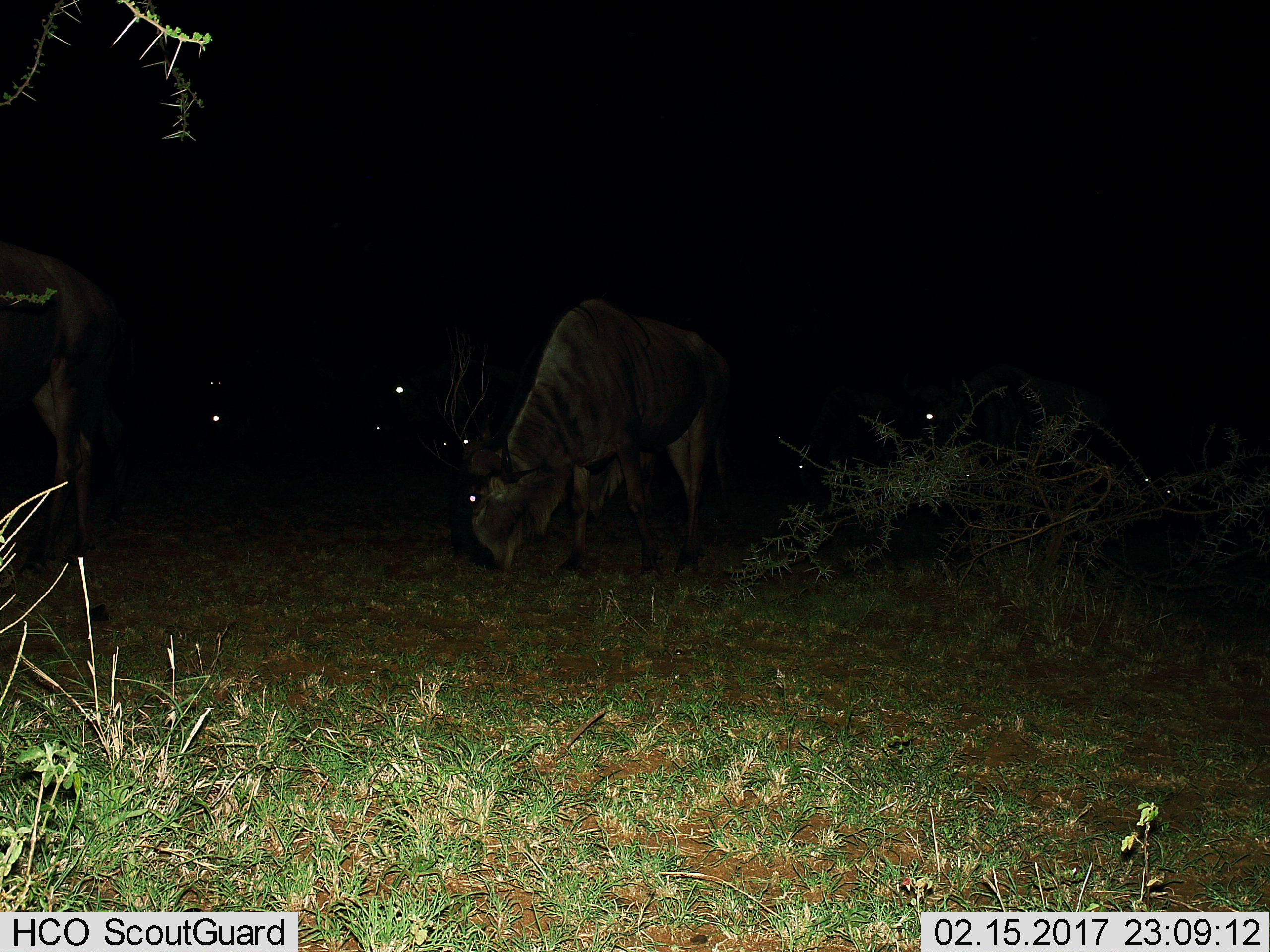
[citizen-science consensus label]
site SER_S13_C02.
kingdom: Animalia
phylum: Chordata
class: Mammalia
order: Artiodactyla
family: Bovidae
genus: Connochaetes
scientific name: Connochaetes taurinus taurinus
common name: blue wildebeest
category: wildebeestblue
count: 9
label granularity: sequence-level